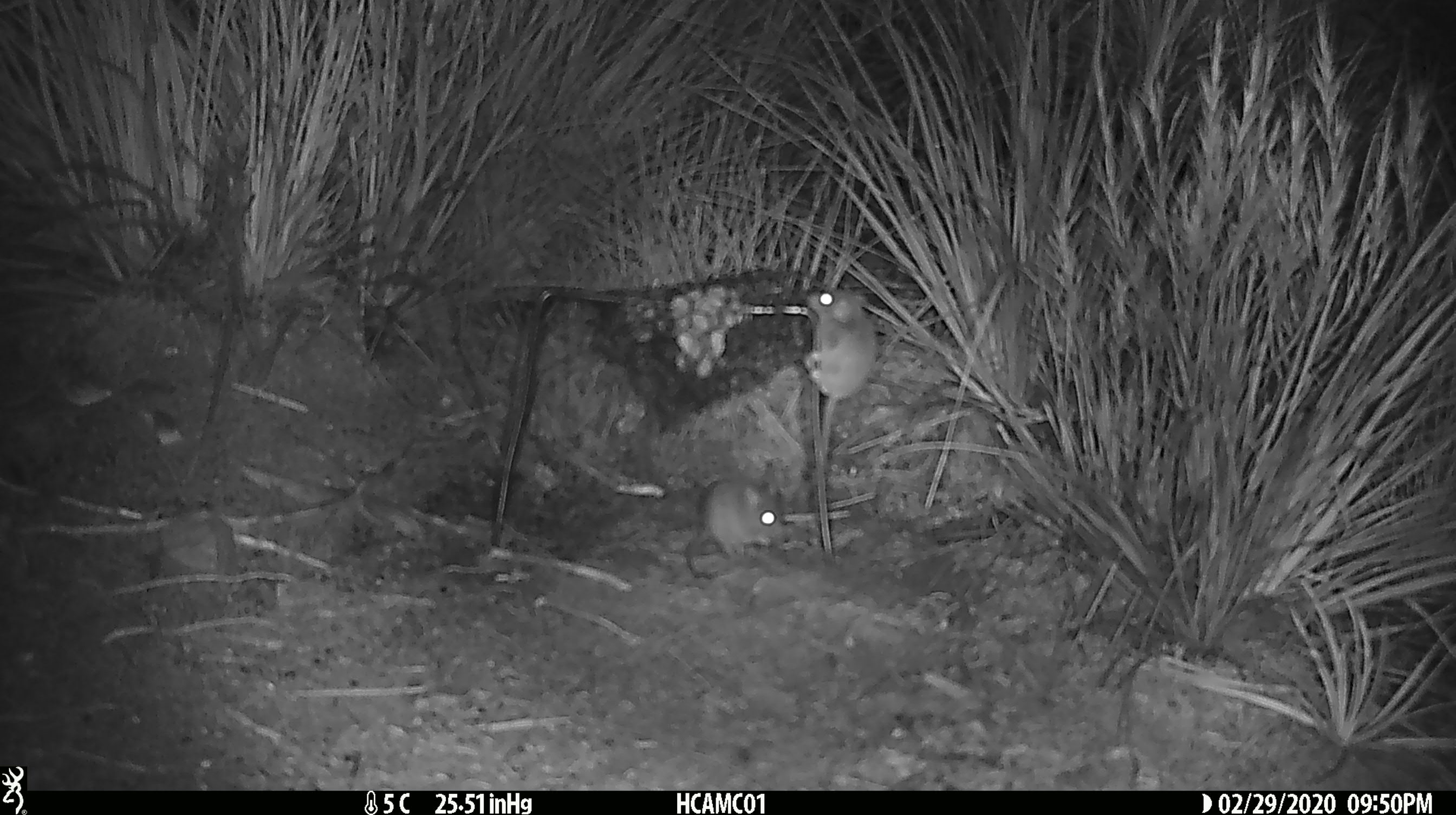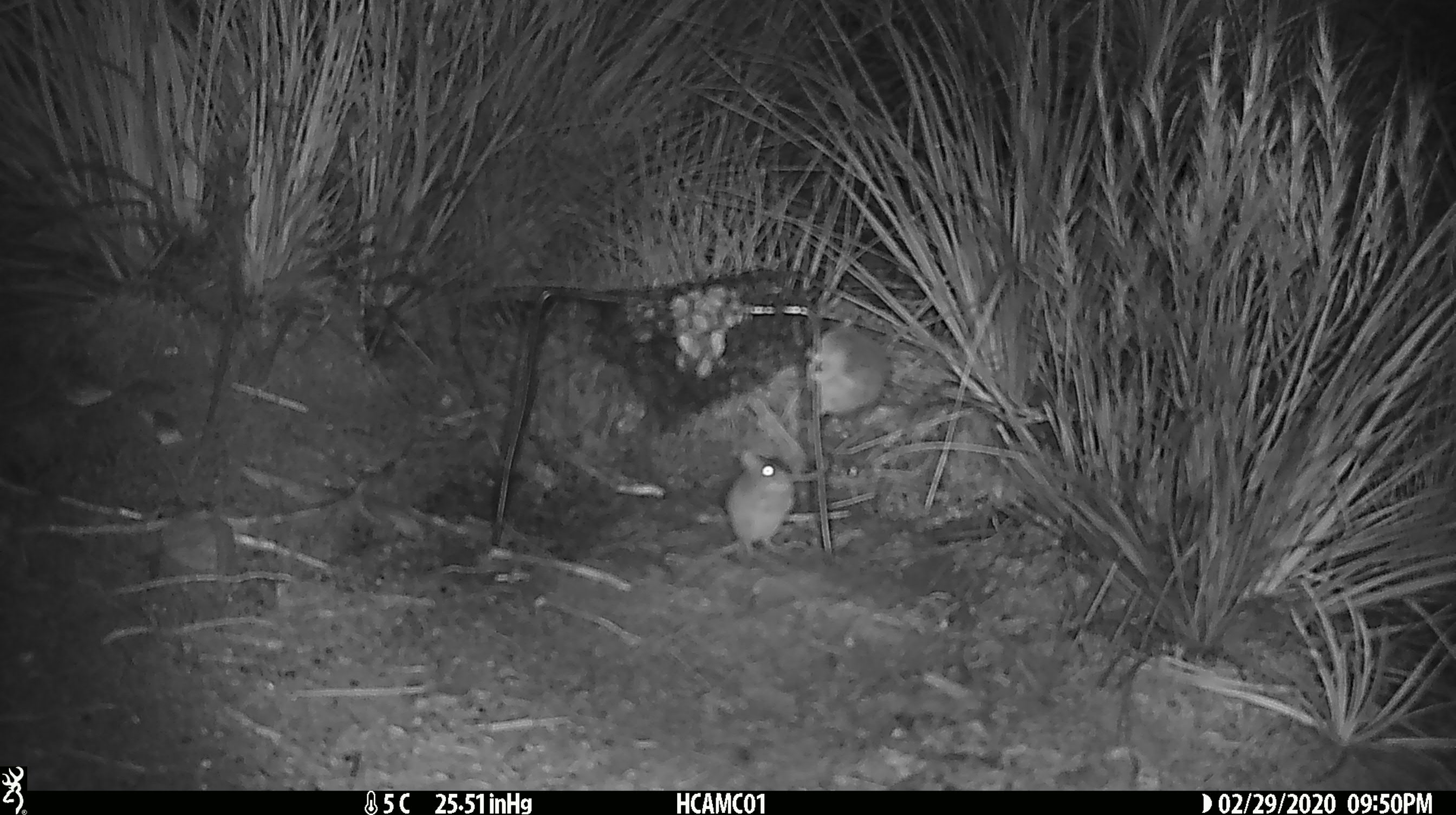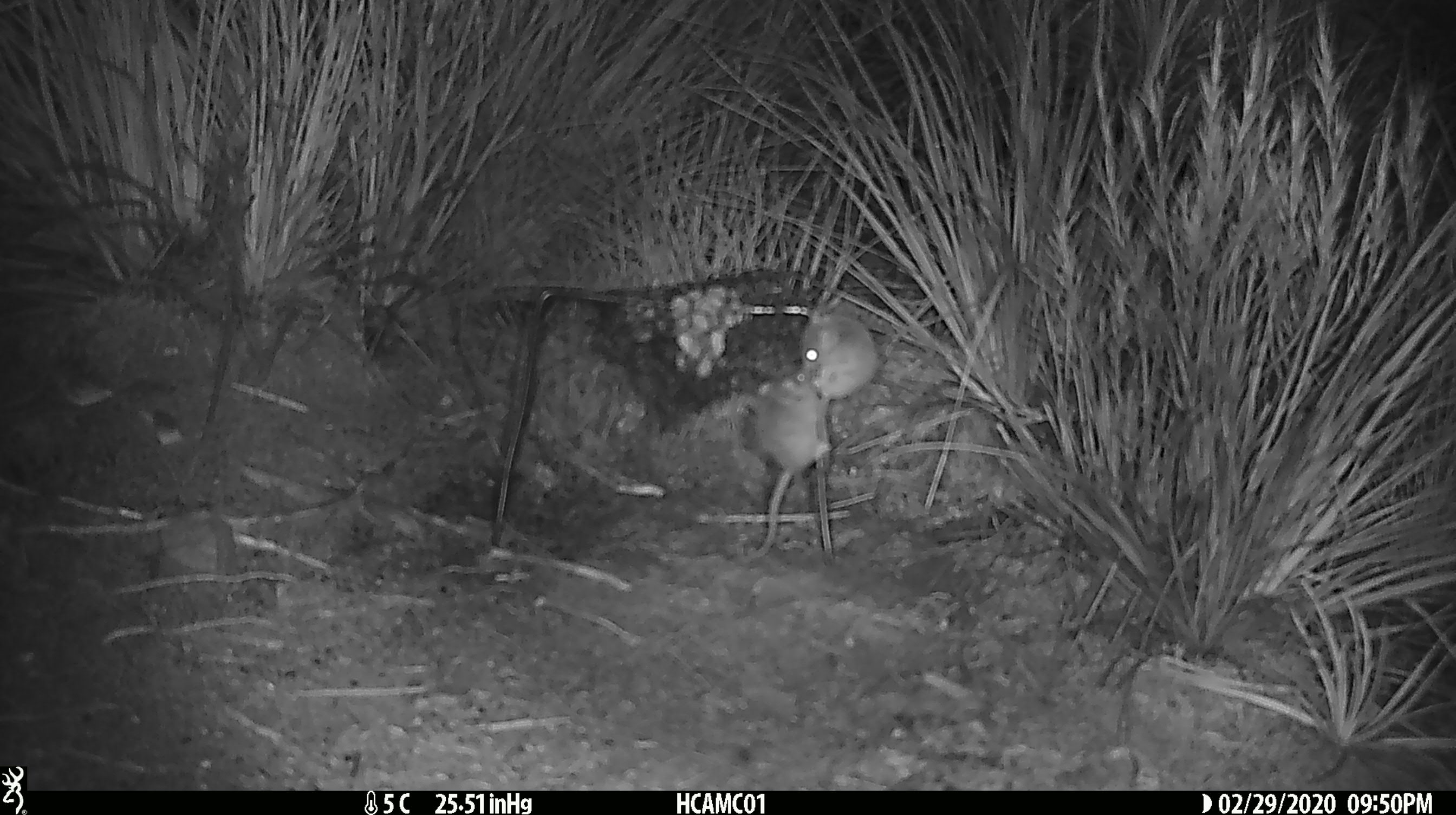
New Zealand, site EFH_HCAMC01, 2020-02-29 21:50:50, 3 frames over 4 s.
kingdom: Animalia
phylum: Chordata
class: Mammalia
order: Rodentia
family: Muridae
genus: Mus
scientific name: Mus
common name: mouse